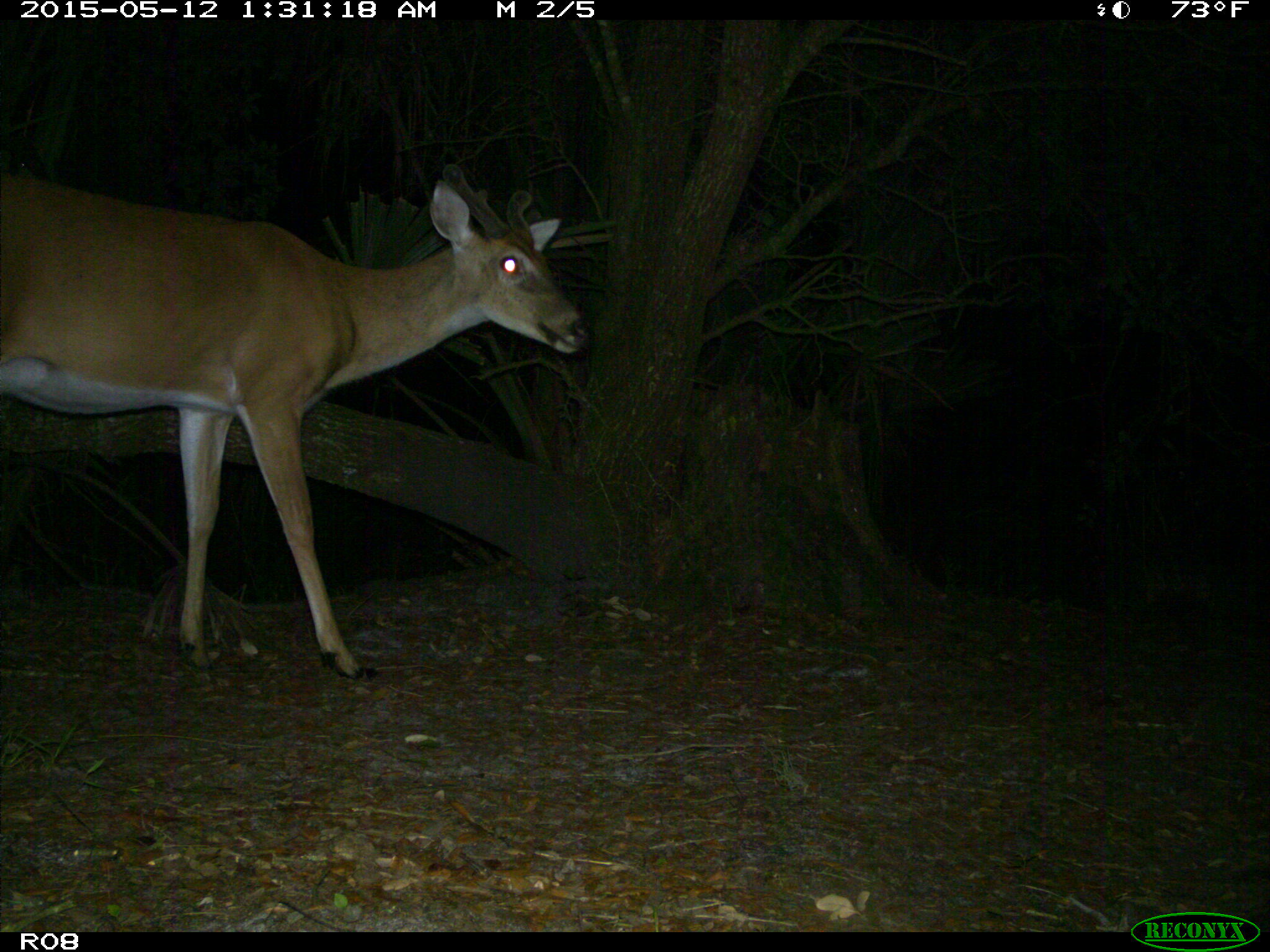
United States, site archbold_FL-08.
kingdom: Animalia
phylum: Chordata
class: Mammalia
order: Artiodactyla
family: Cervidae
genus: Odocoileus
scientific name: Odocoileus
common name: deer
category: unidentified deer